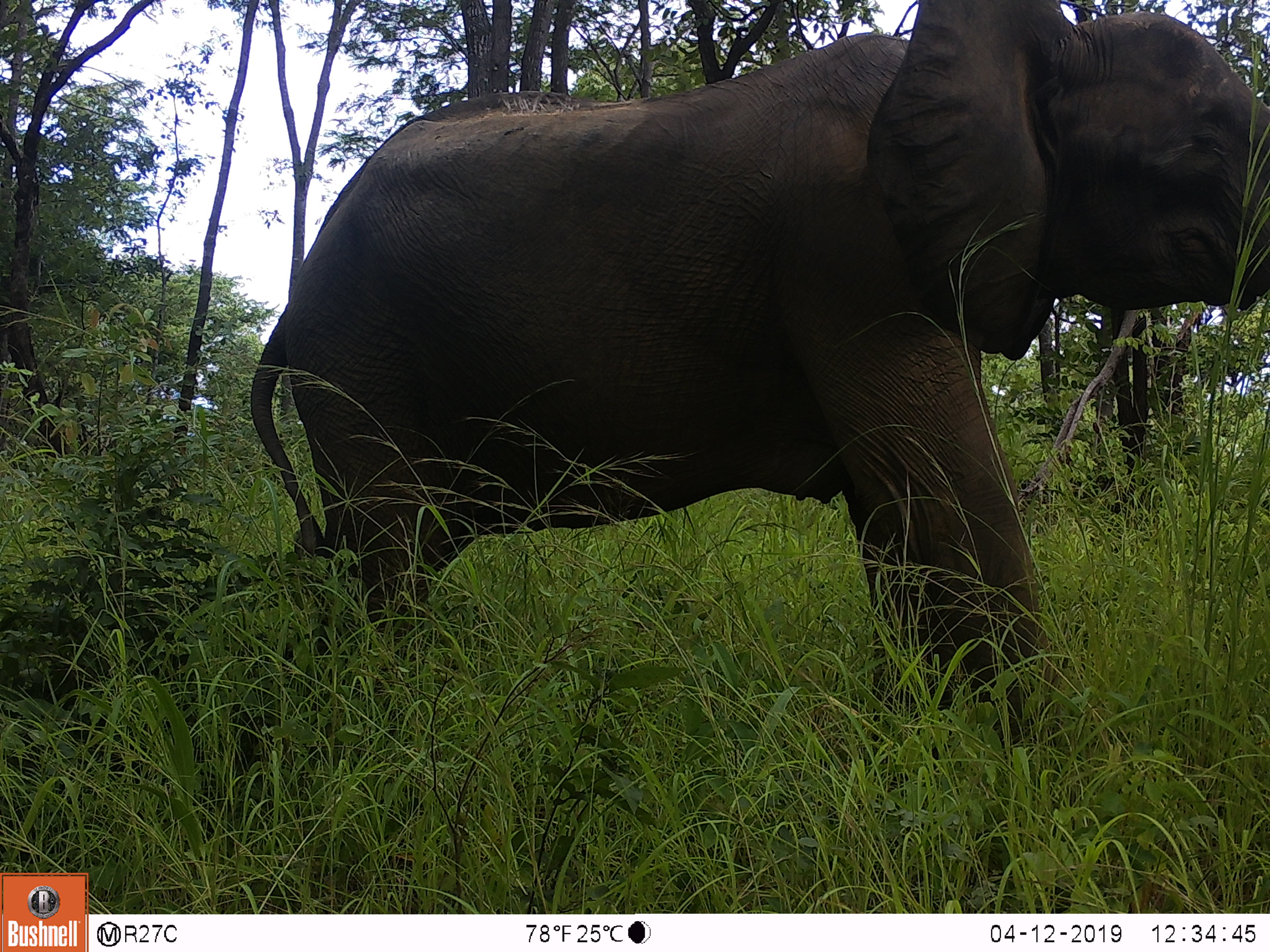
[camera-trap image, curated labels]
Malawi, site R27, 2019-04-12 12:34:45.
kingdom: Animalia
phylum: Chordata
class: Mammalia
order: Proboscidea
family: Elephantidae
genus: Loxodonta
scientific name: Loxodonta africana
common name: african savanna elephant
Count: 1.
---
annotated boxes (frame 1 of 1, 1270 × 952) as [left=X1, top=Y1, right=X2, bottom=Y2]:
african savanna elephant: [left=217, top=4, right=1270, bottom=765]